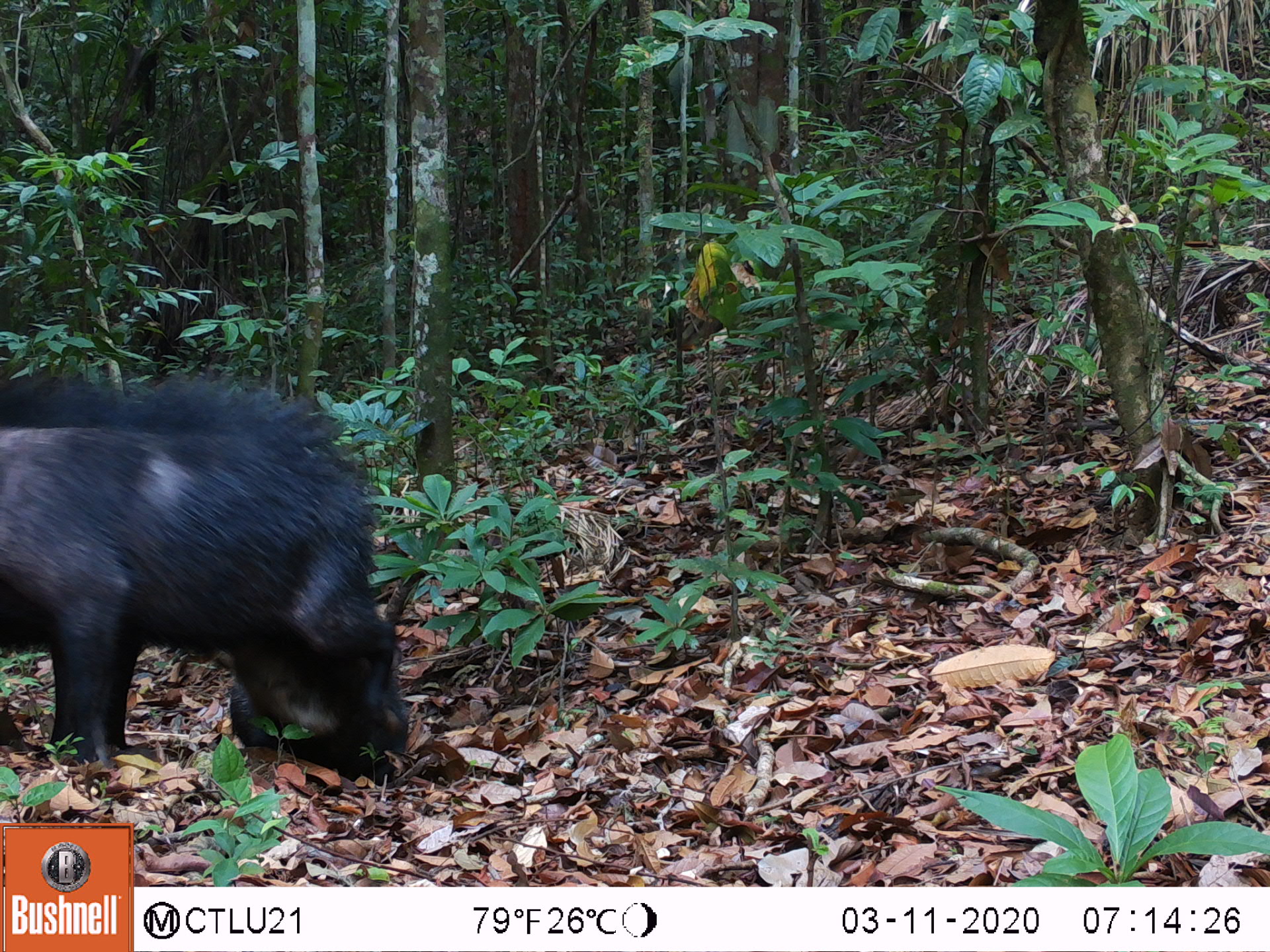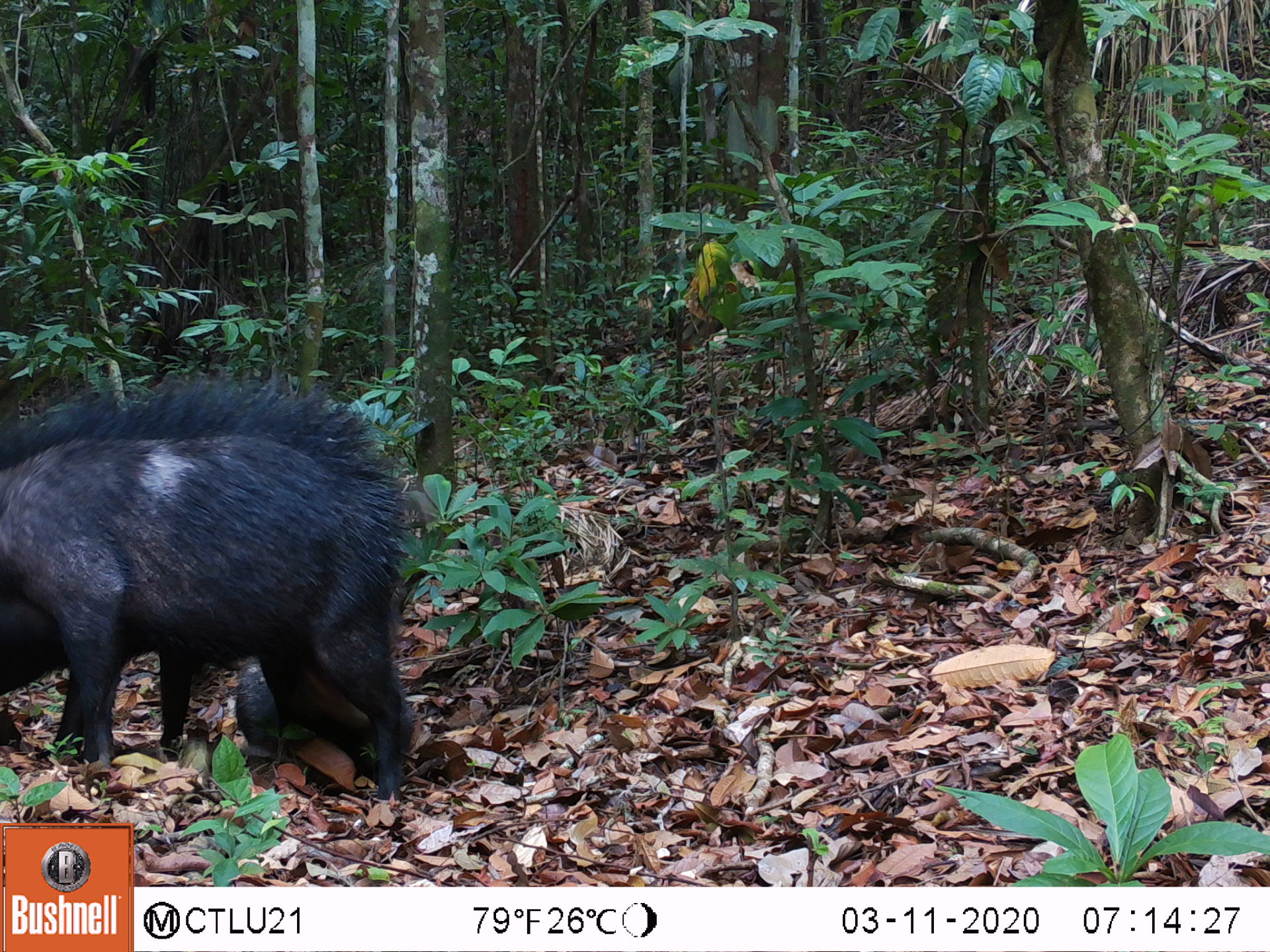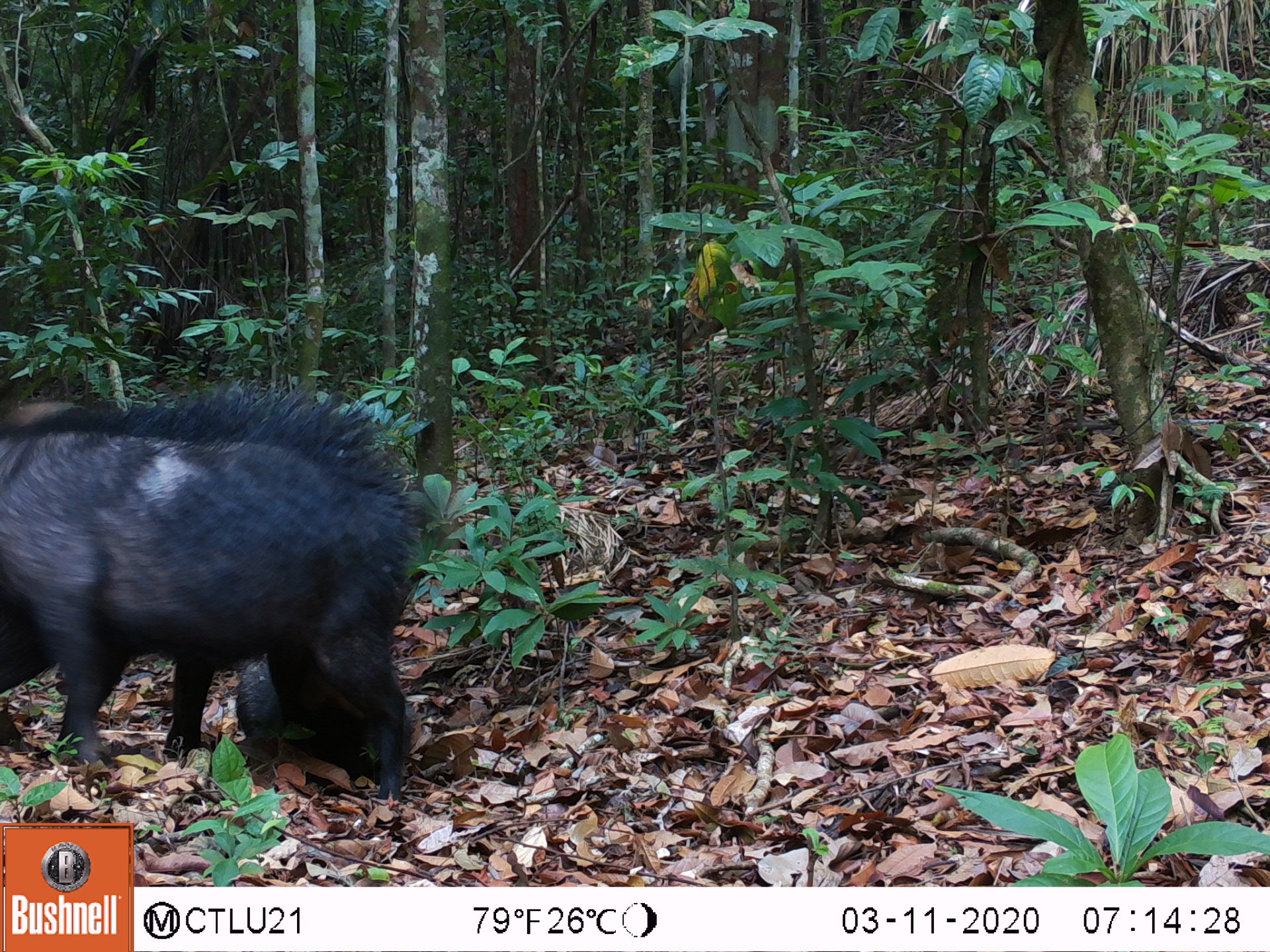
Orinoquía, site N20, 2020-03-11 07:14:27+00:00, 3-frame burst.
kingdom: Animalia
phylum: Chordata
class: Mammalia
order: Artiodactyla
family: Tayassuidae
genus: Tayassu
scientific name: Tayassu pecari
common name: white-lipped peccary